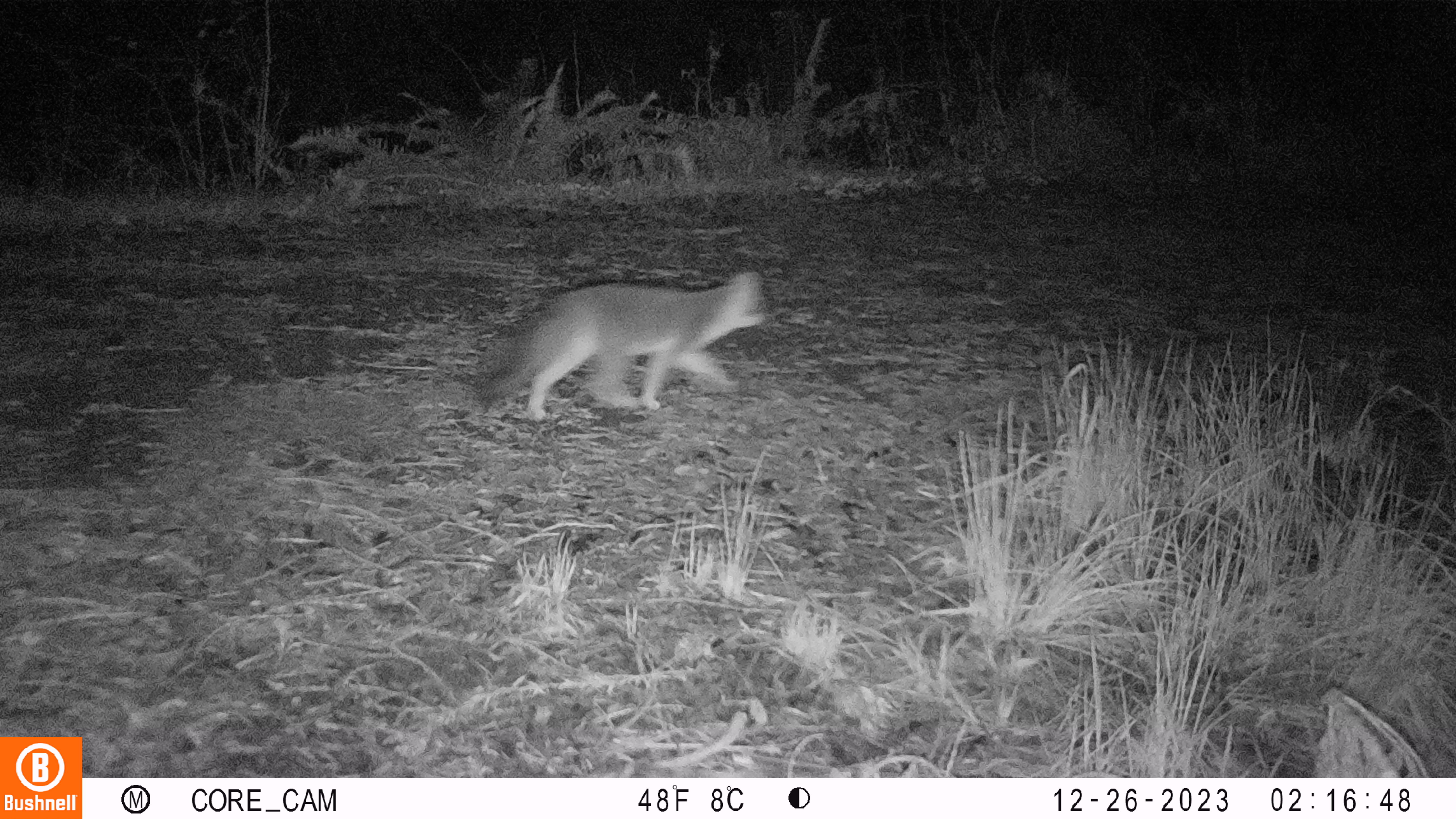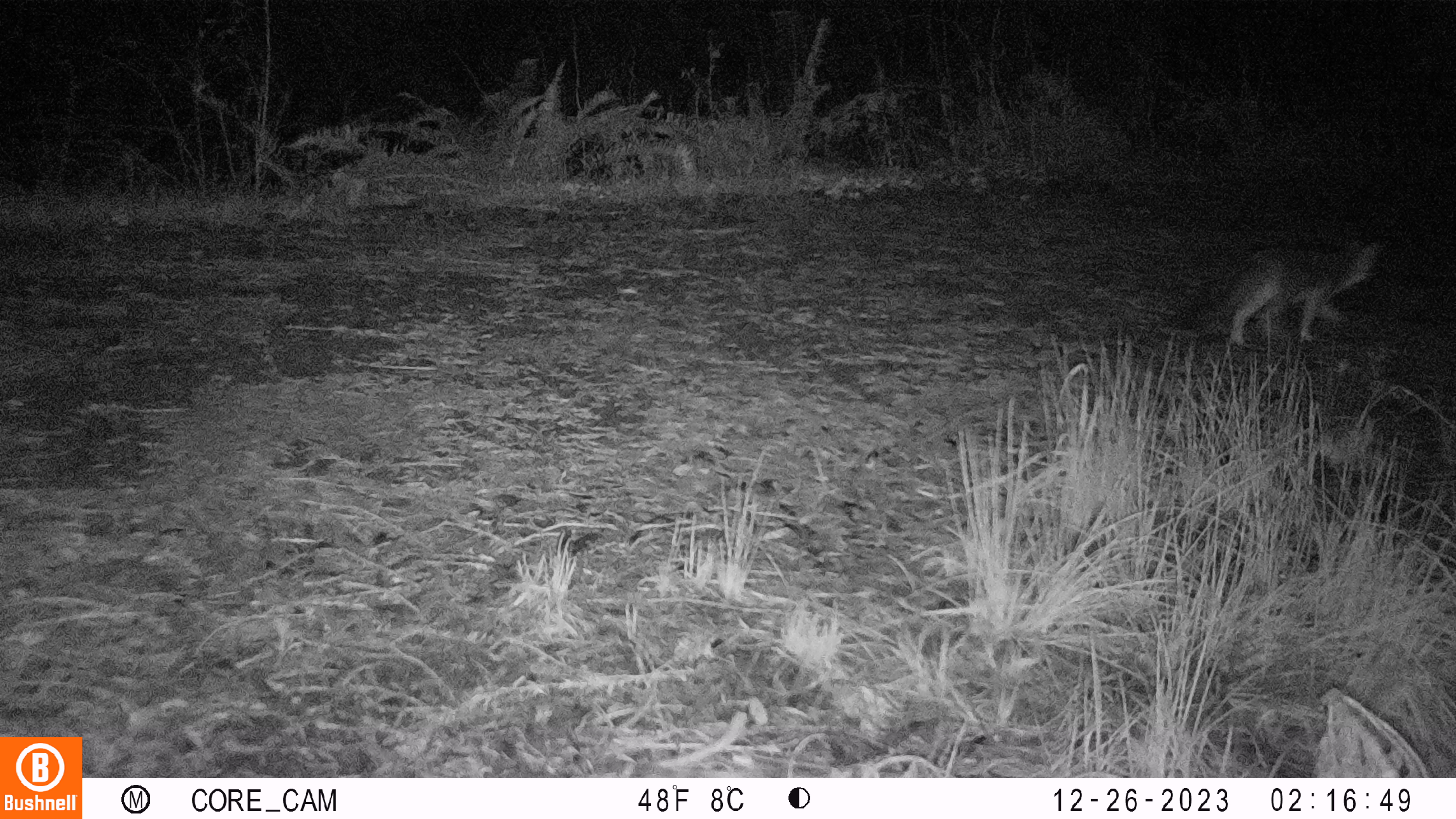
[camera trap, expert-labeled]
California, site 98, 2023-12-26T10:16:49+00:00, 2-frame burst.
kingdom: Animalia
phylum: Chordata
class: Mammalia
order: Carnivora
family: Canidae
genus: Urocyon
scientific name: Urocyon cinereoargenteus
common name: gray fox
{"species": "gray fox (Urocyon cinereoargenteus)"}